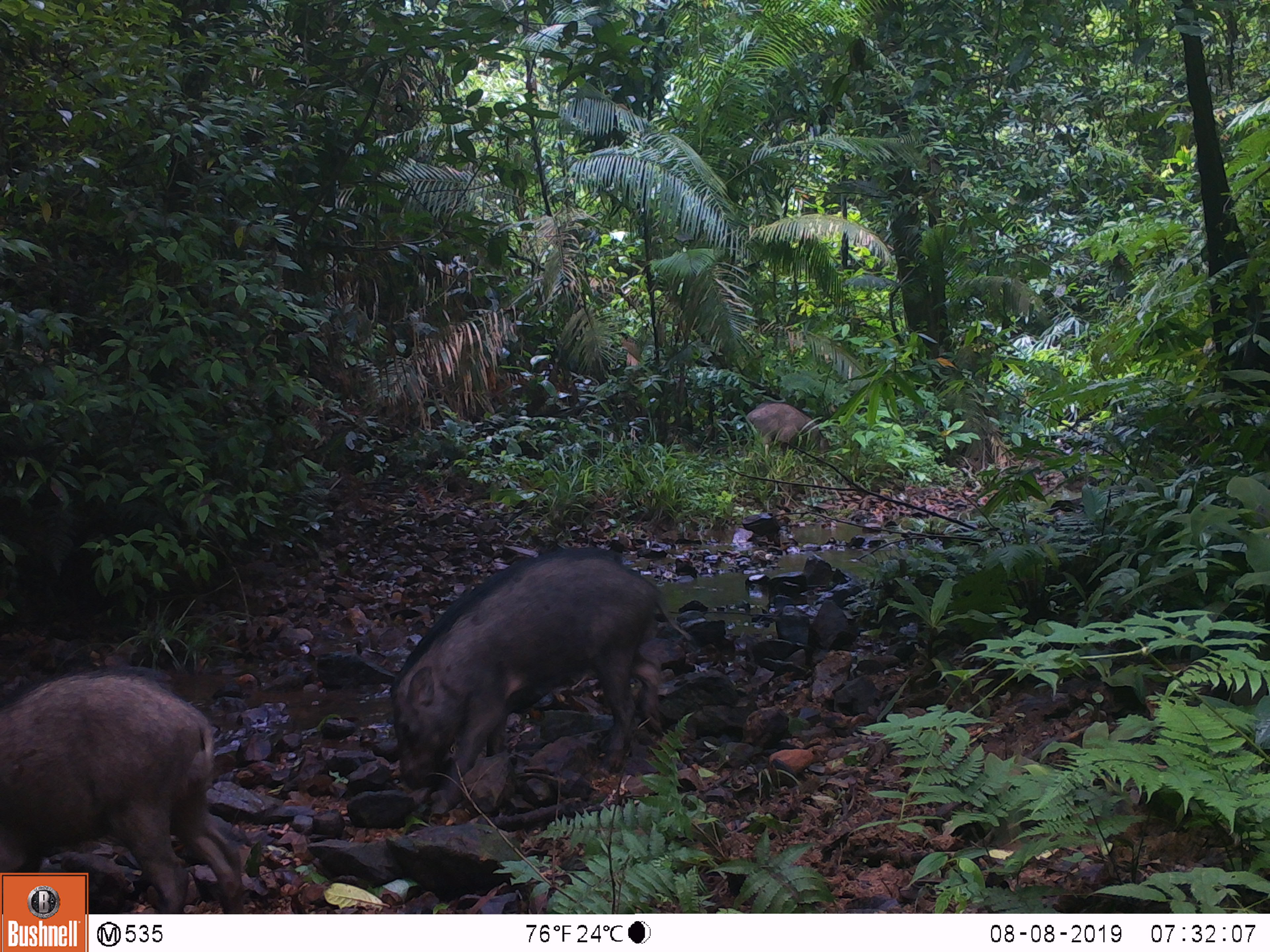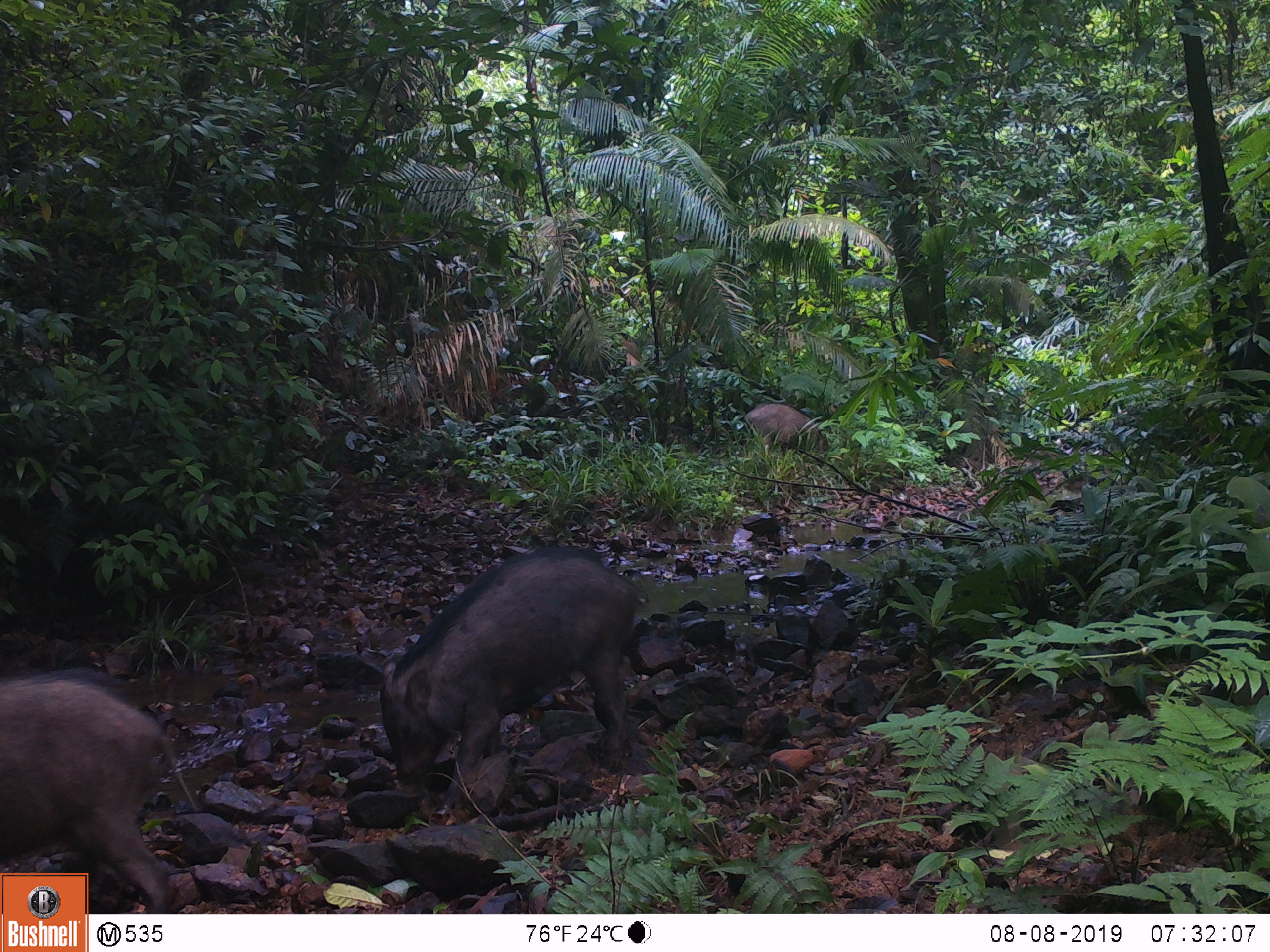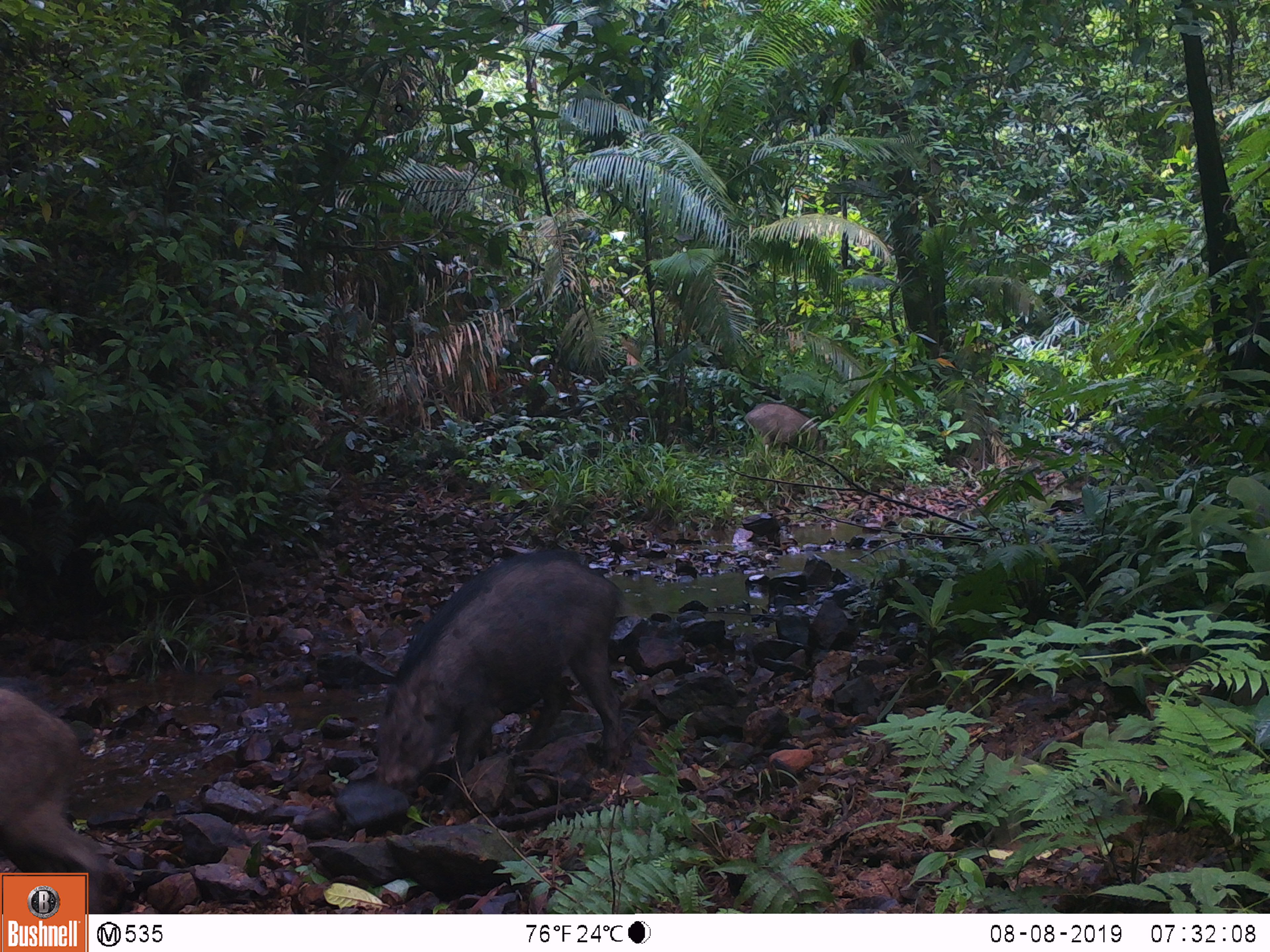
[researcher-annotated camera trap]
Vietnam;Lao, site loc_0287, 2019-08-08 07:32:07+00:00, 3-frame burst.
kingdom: Animalia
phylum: Chordata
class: Mammalia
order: Artiodactyla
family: Suidae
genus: Sus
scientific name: Sus scrofa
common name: eurasian wild pig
Eurasian wild pig (Sus scrofa). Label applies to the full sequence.